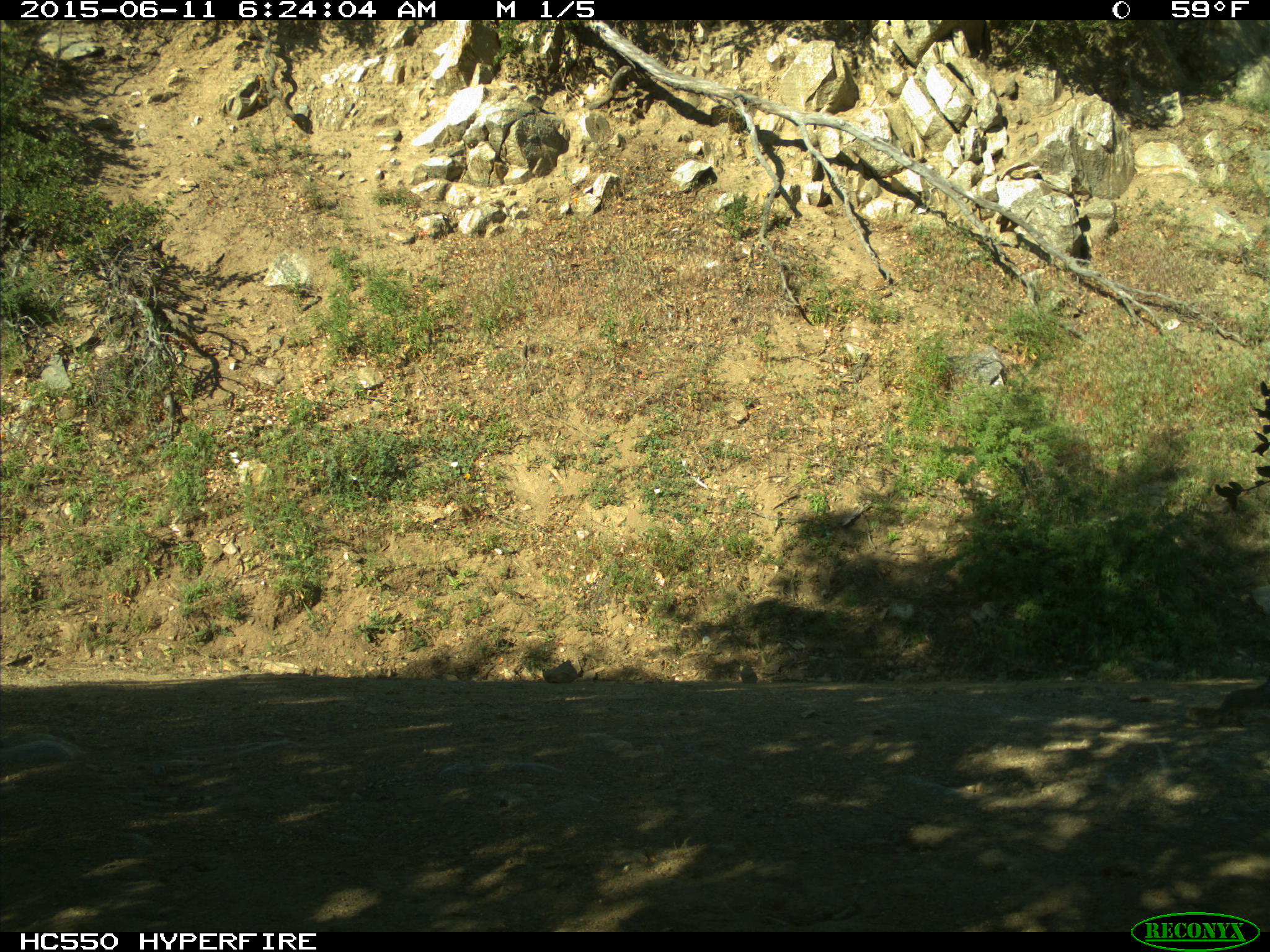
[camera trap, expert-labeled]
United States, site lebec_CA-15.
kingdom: Animalia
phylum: Chordata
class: Mammalia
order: Rodentia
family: Sciuridae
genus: Otospermophilus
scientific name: Otospermophilus beecheyi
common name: california ground squirrel